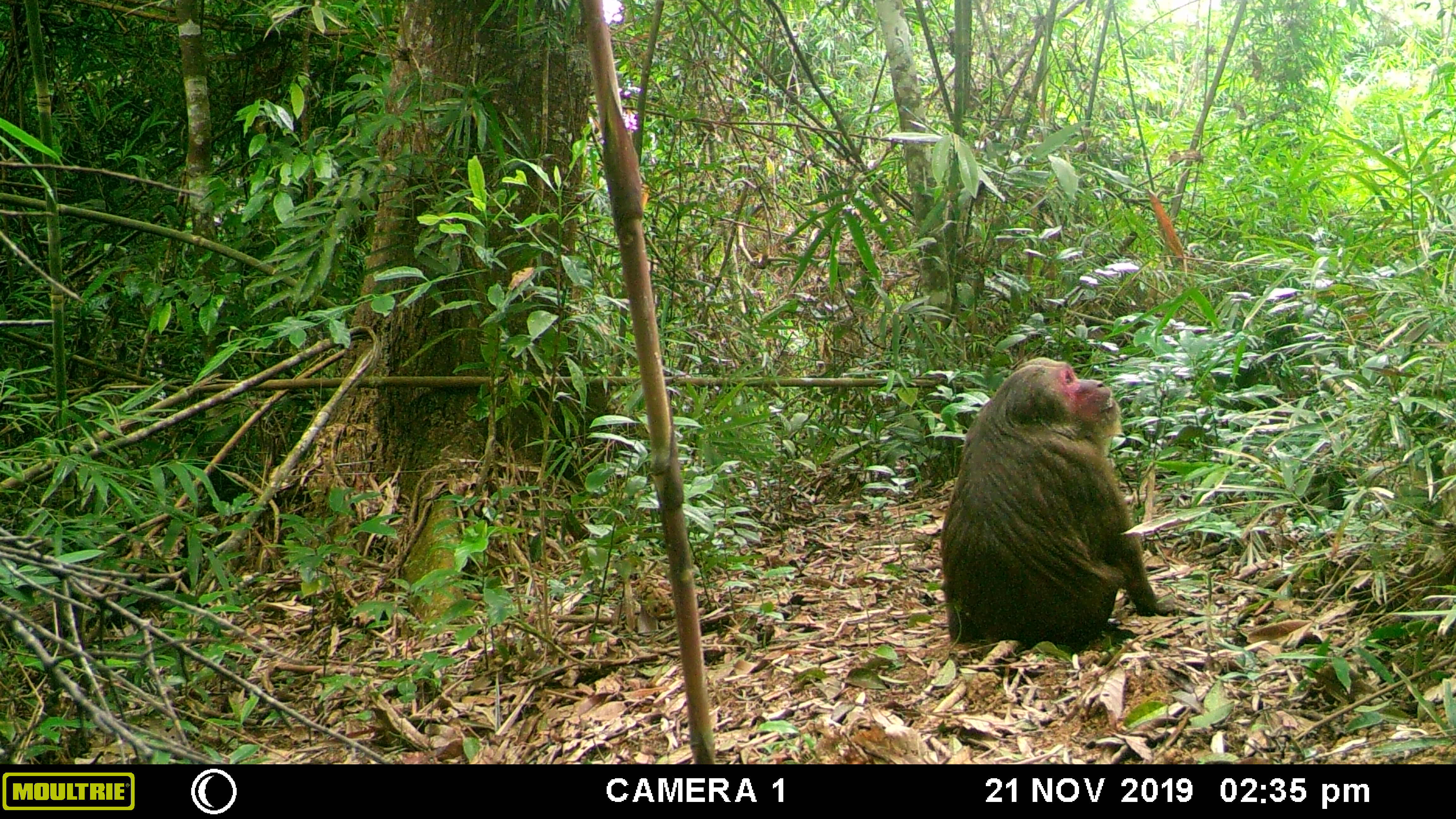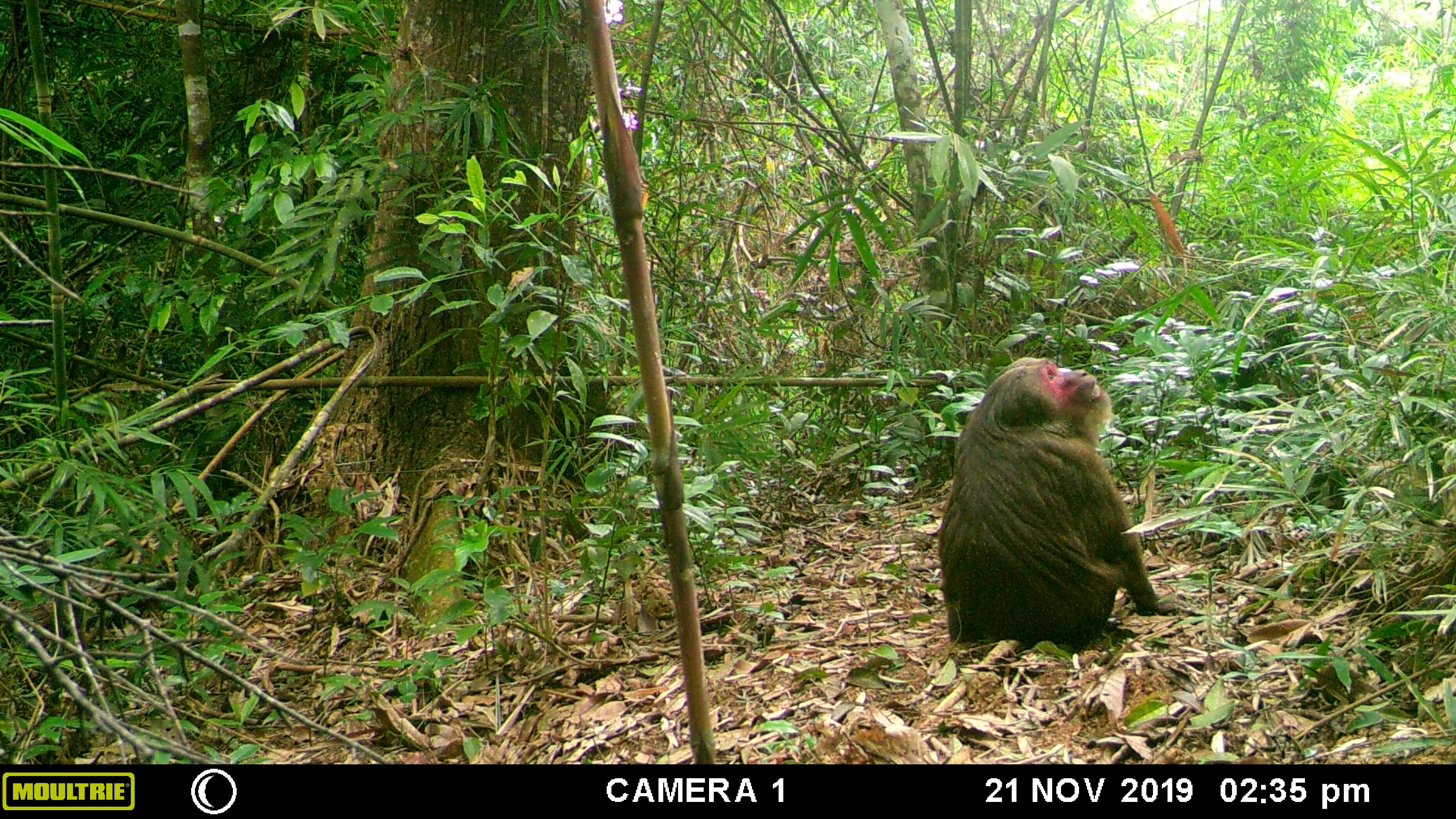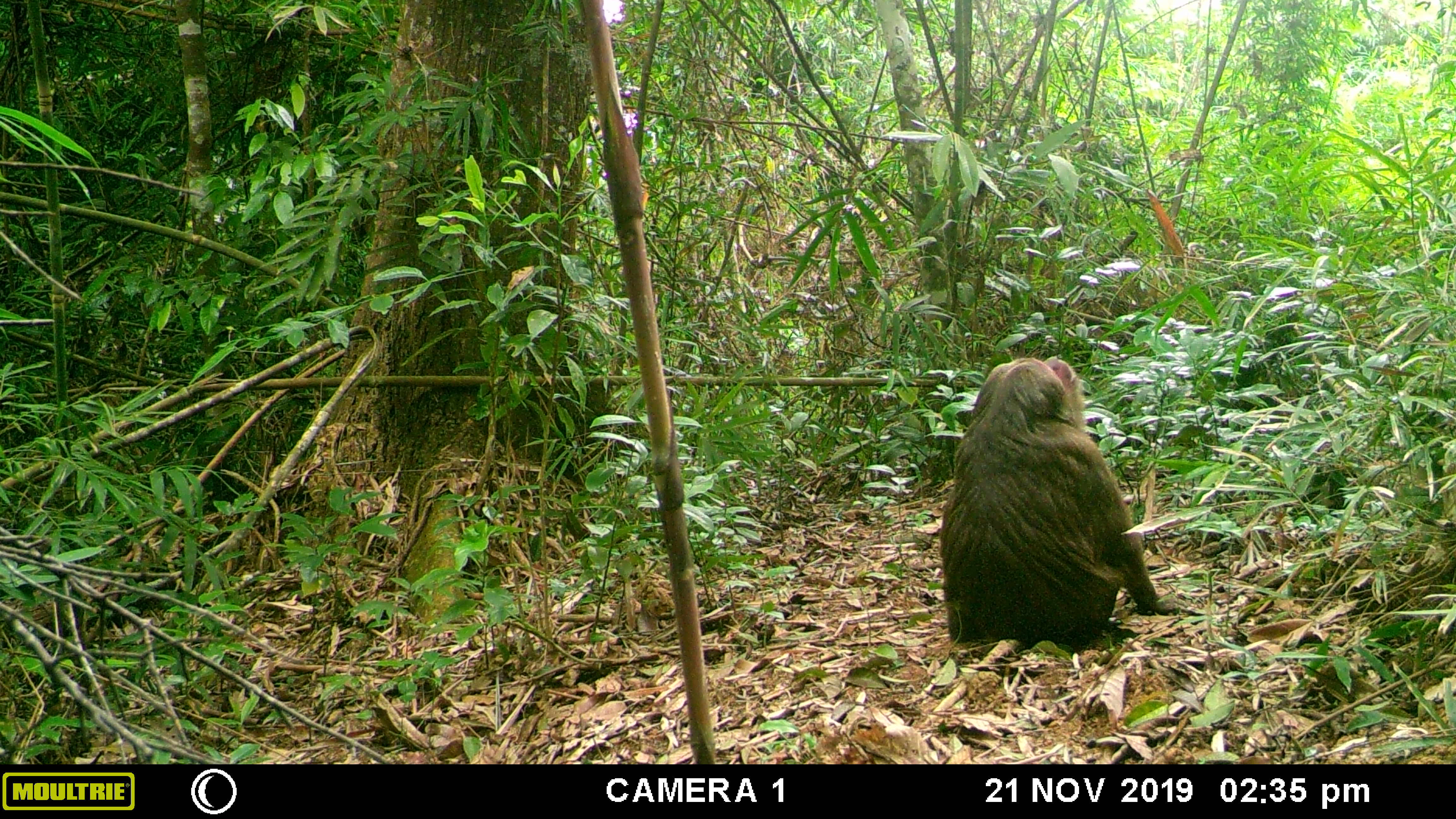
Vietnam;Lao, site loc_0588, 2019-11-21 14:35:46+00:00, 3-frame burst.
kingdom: Animalia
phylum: Chordata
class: Mammalia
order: Primates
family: Cercopithecidae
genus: Macaca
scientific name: Macaca arctoides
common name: stump-tailed macaque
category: stump tailed macaque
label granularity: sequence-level